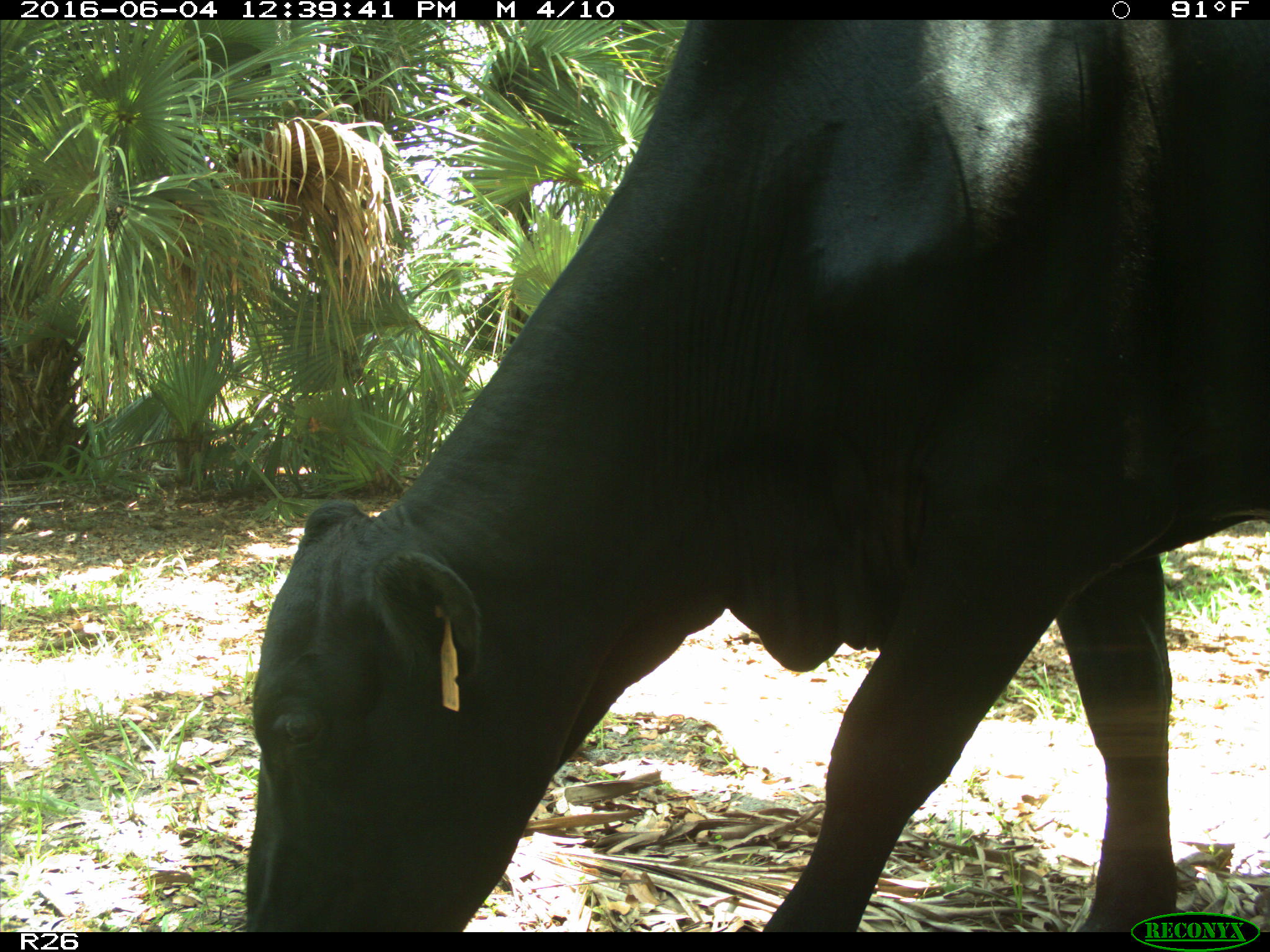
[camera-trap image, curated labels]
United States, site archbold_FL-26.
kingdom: Animalia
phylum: Chordata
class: Mammalia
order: Artiodactyla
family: Bovidae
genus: Bos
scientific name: Bos taurus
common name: domestic cow